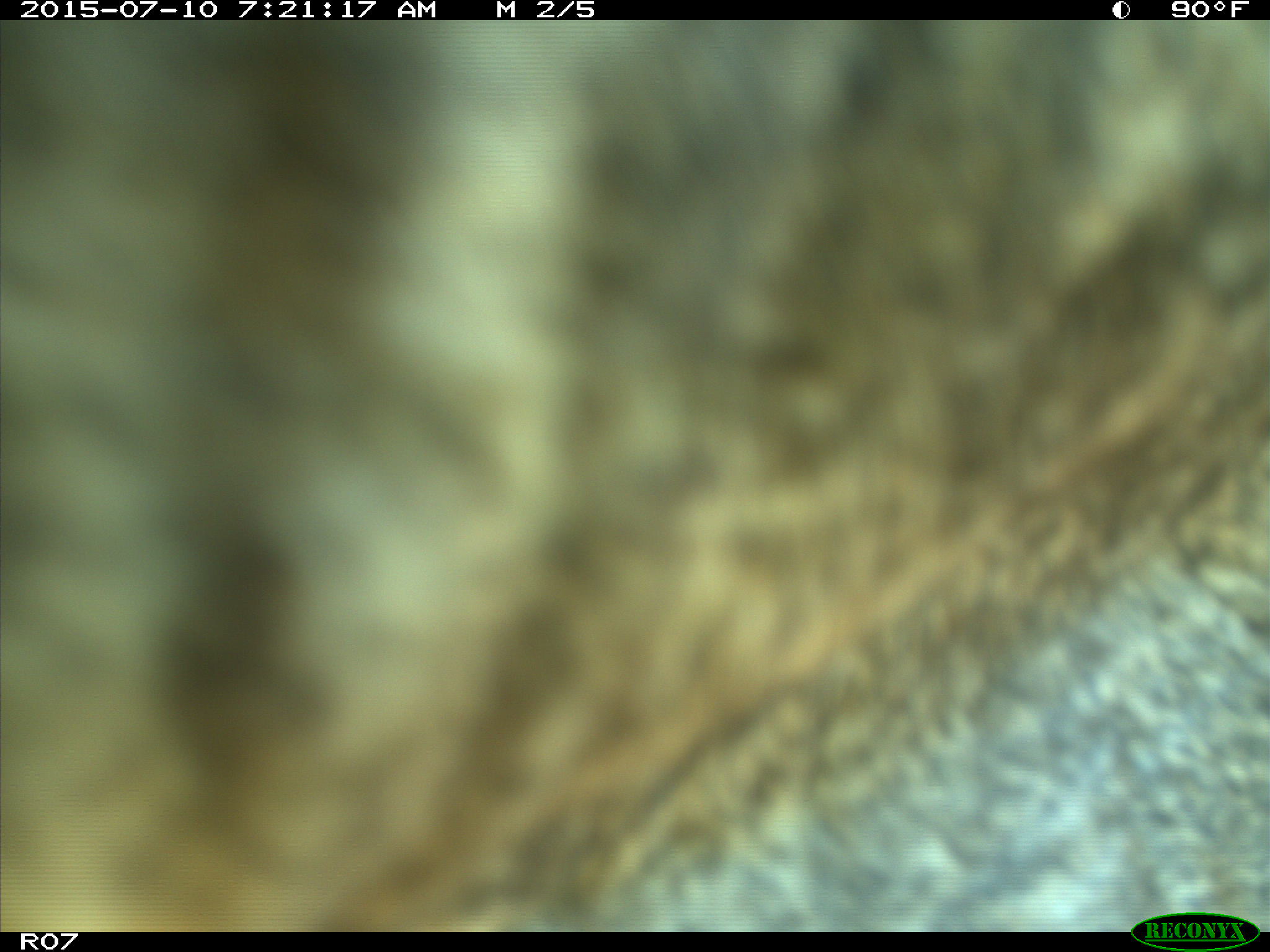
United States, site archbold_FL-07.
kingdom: Animalia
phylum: Chordata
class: Mammalia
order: Artiodactyla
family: Bovidae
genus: Bos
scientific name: Bos taurus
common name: domestic cow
Bos taurus (domestic cow).